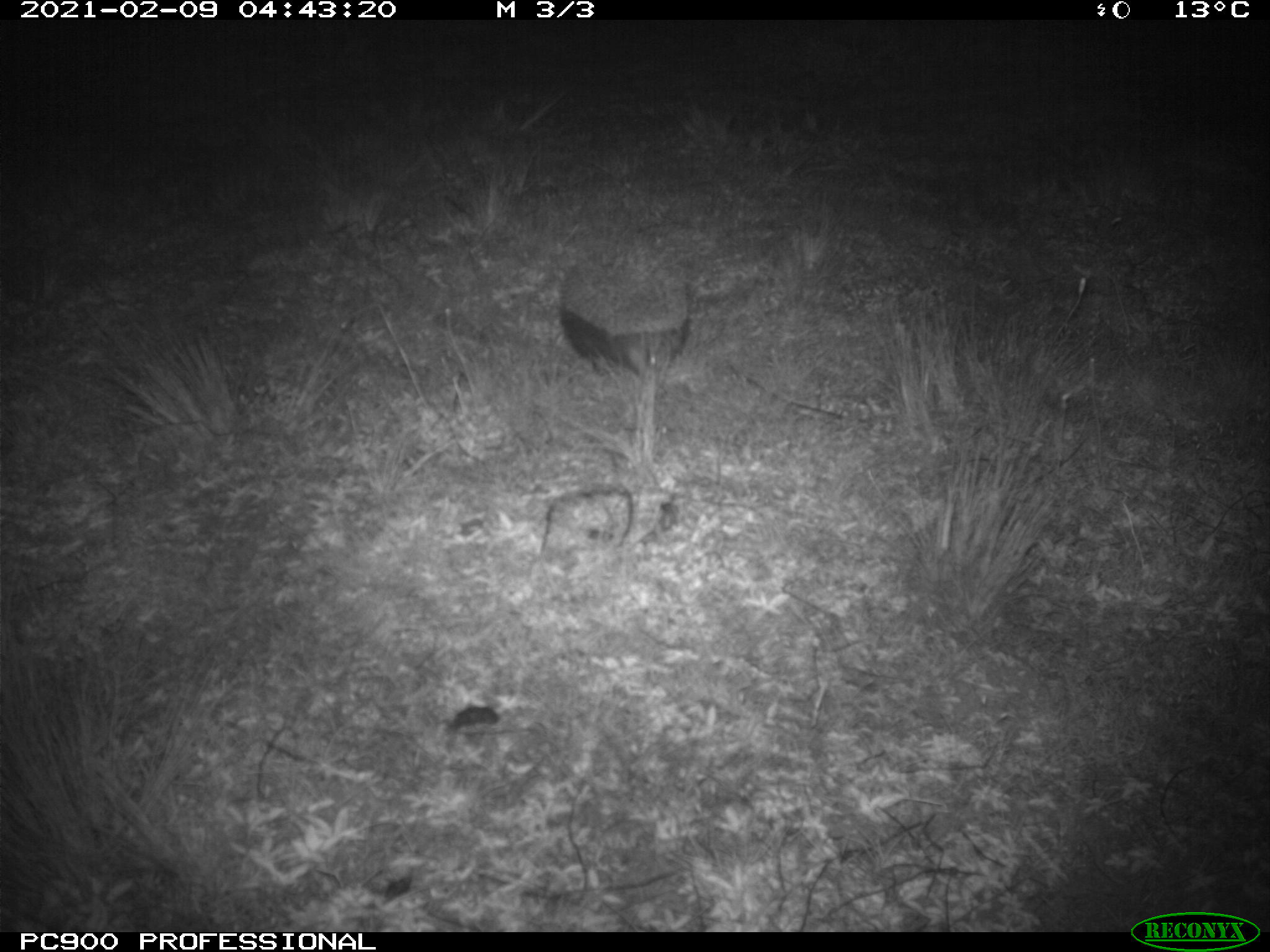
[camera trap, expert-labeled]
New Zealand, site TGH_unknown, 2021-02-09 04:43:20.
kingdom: Animalia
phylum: Chordata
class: Mammalia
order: Eulipotyphla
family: Erinaceidae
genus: Erinaceus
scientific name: Erinaceus europaeus europaeus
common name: european hedgehog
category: hedgehog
Hedgehog (european hedgehog) (Erinaceus europaeus europaeus).